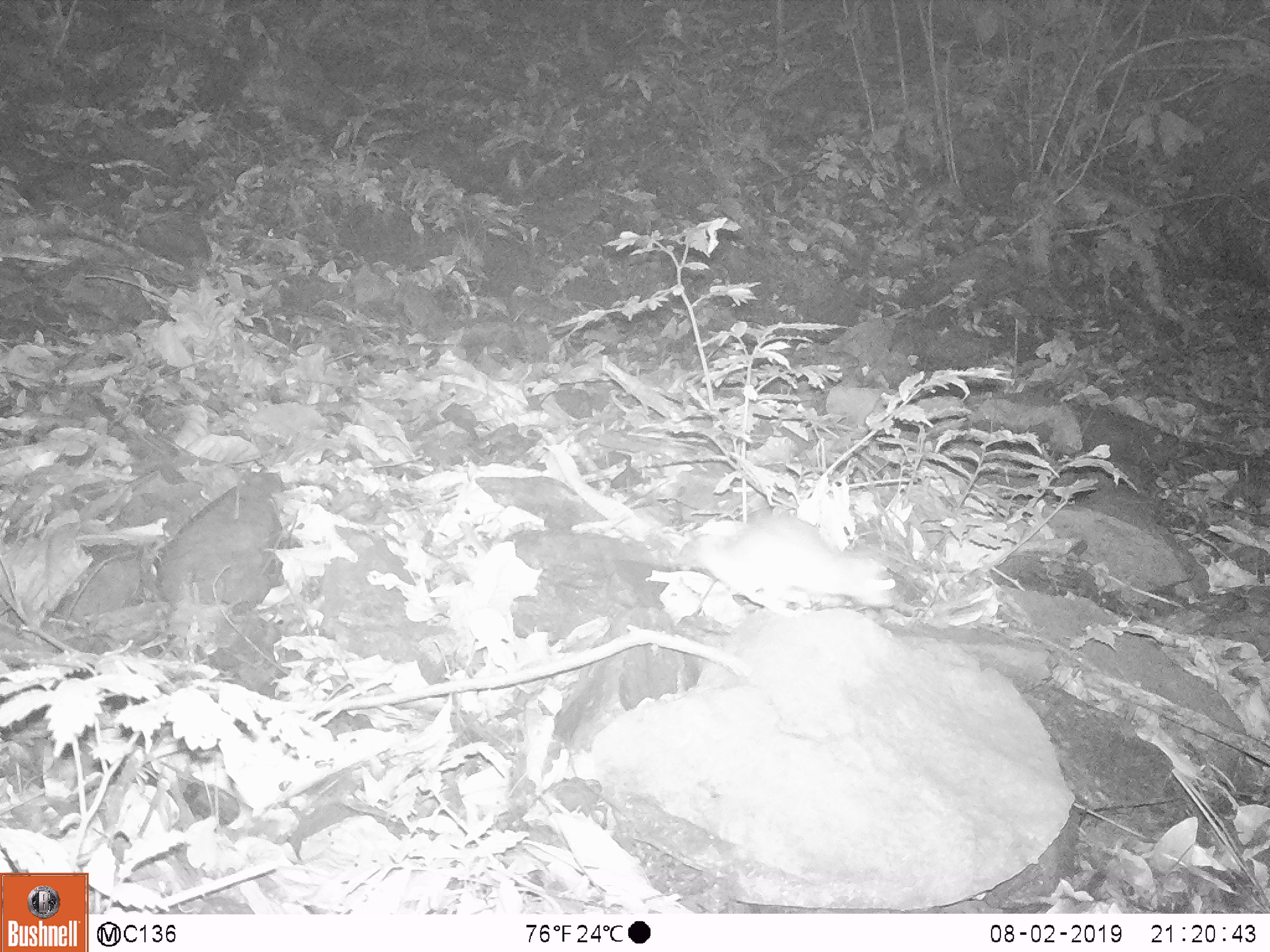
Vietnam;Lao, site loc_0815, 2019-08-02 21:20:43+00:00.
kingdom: Animalia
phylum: Chordata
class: Mammalia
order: Rodentia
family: Muridae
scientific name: Muridae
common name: old-world mice and rats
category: unidentified murid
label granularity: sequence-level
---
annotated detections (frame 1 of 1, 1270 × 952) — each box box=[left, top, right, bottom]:
unidentified murid: box=[669, 508, 900, 616]